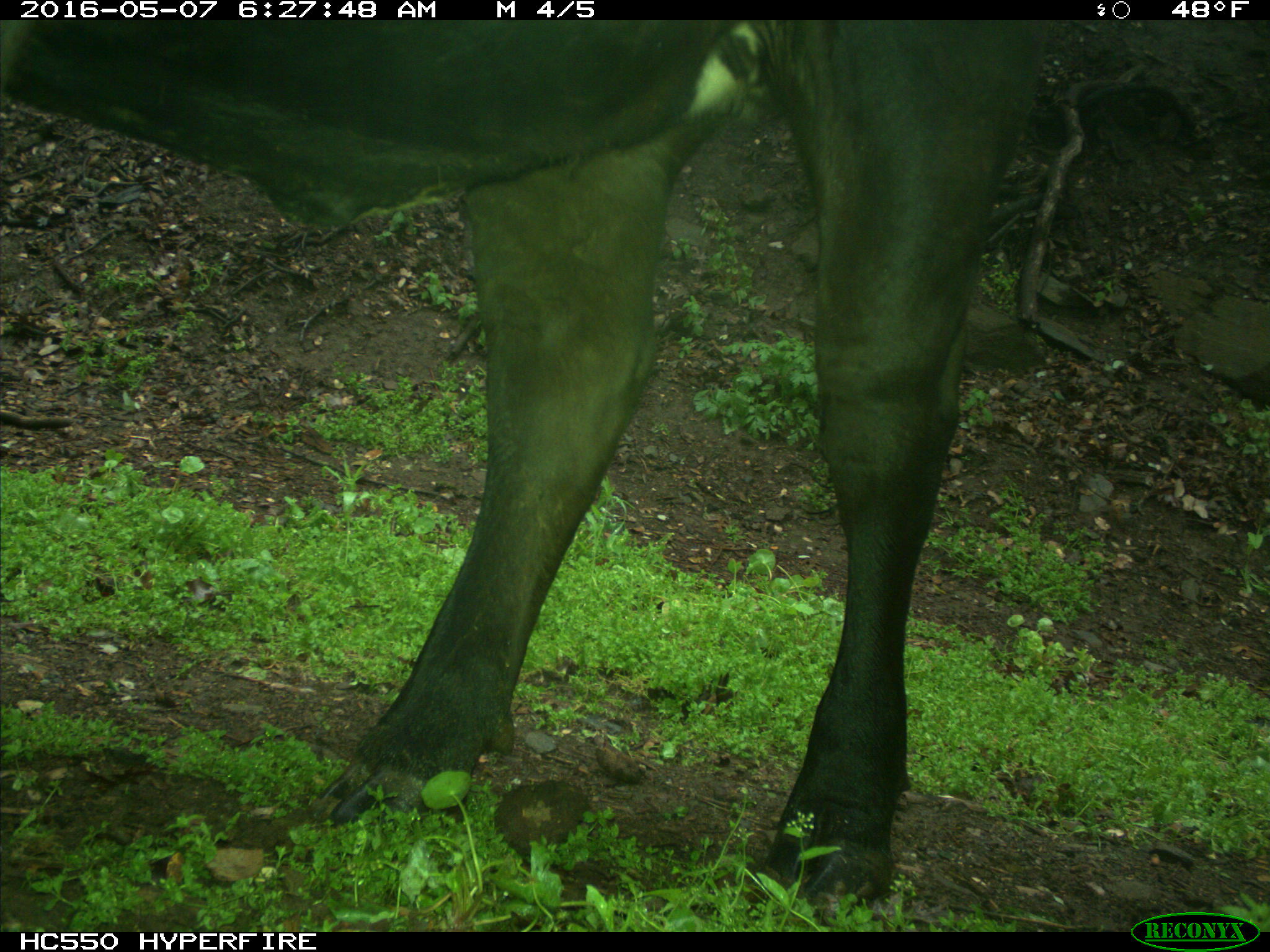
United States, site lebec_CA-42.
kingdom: Animalia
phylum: Chordata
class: Mammalia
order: Artiodactyla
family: Bovidae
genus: Bos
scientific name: Bos taurus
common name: domestic cow